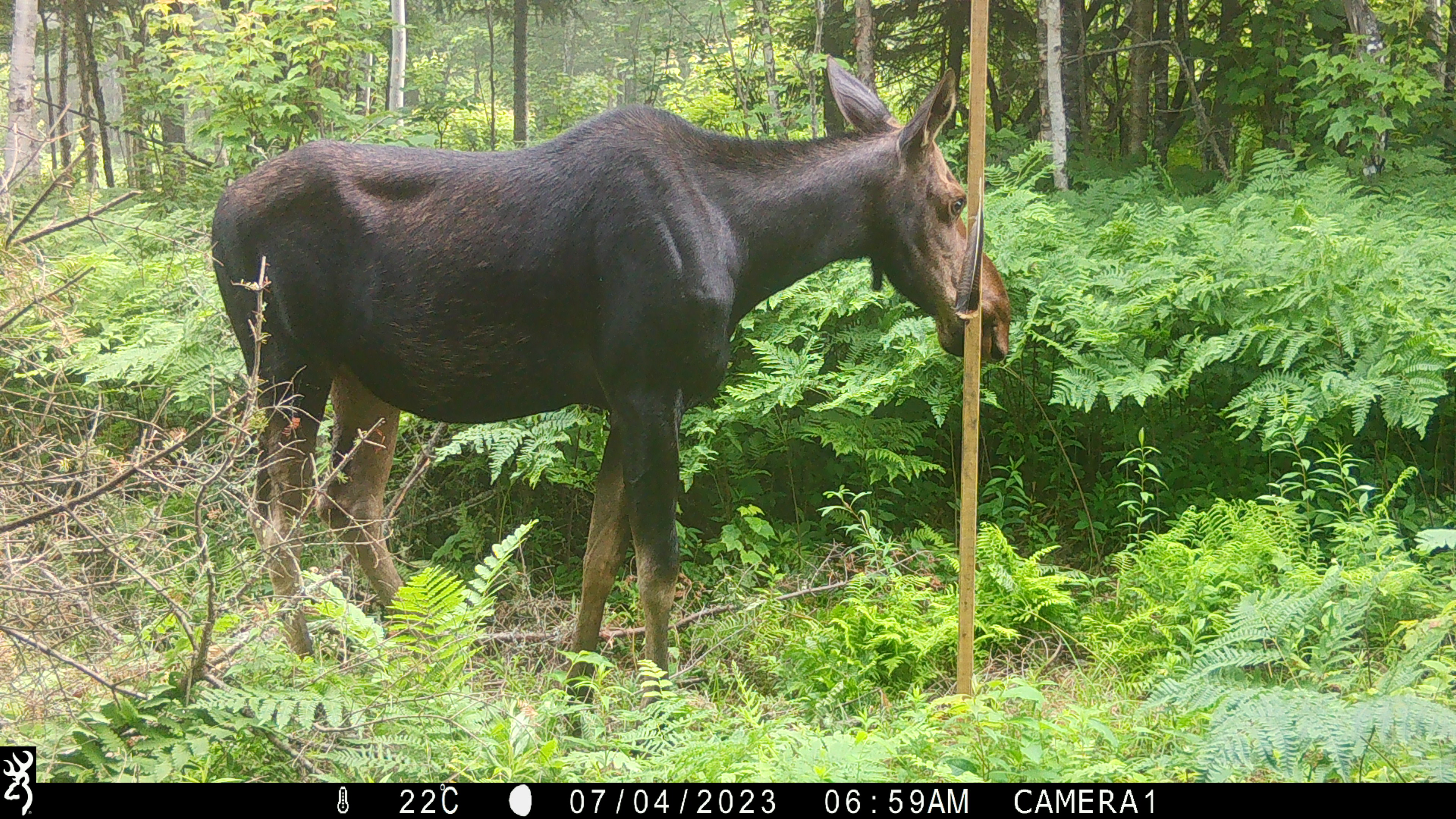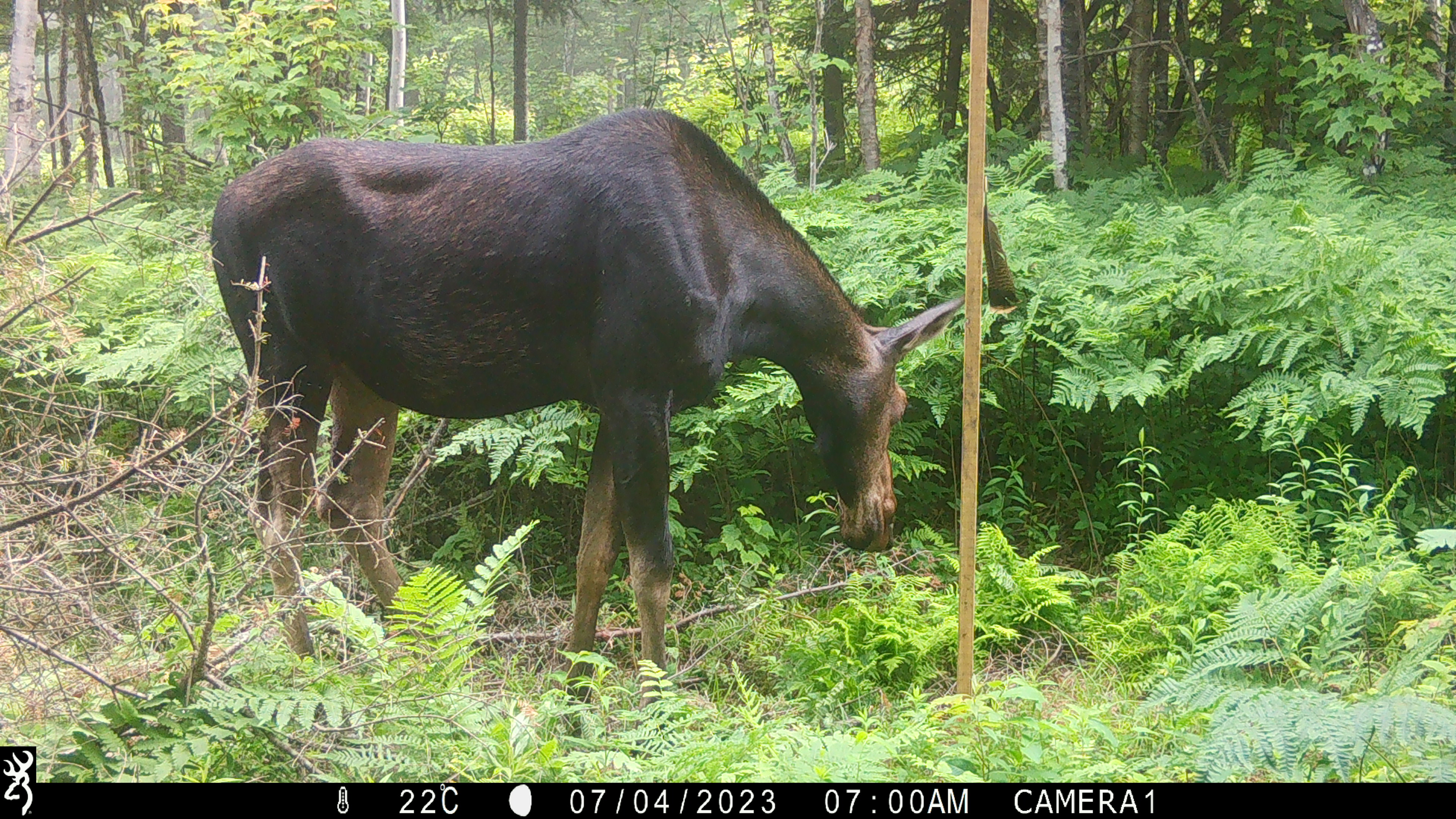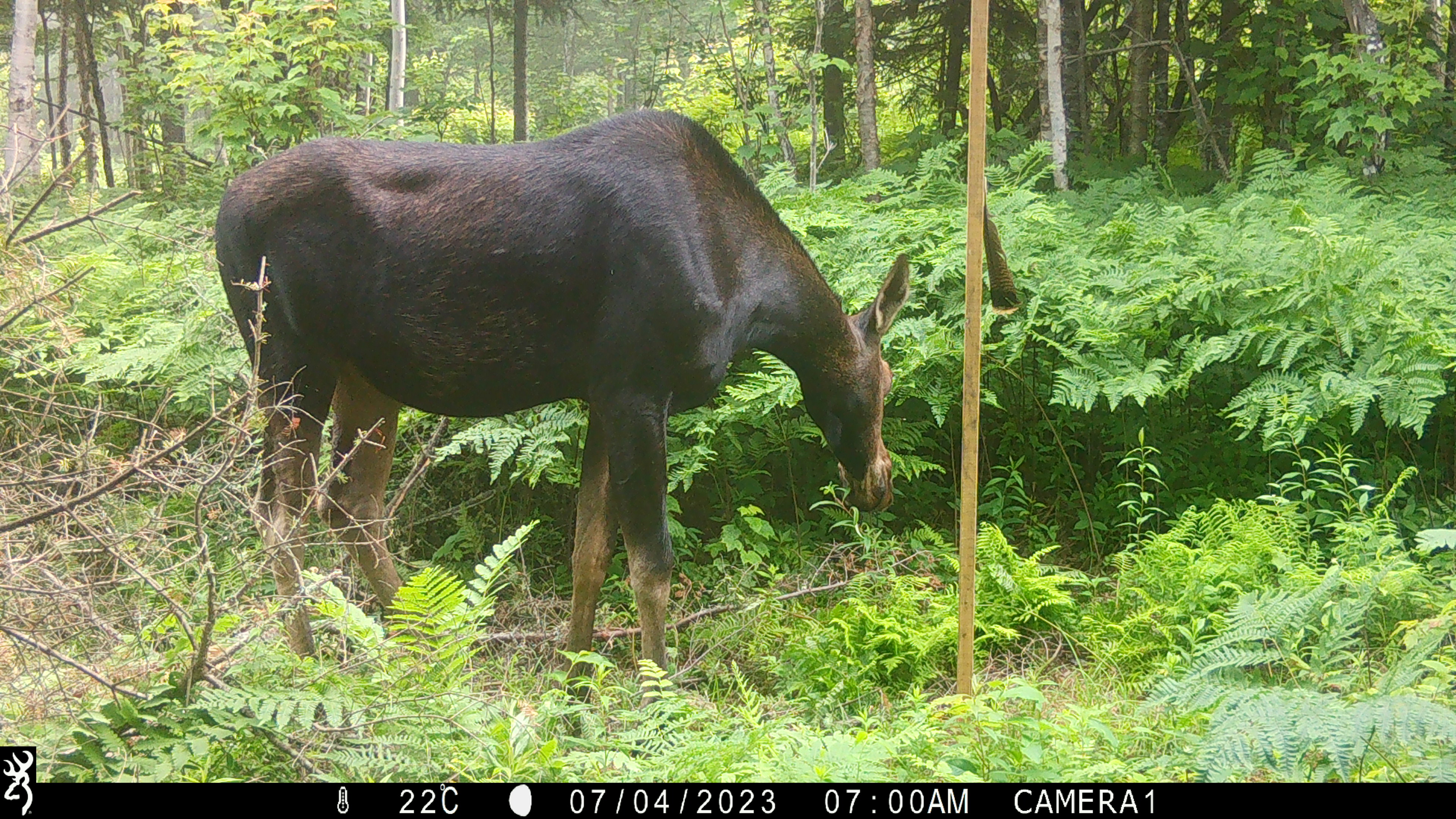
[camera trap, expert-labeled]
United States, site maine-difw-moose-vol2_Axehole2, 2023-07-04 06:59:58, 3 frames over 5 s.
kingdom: Animalia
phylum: Chordata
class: Mammalia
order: Artiodactyla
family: Cervidae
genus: Alces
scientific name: Alces alces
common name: moose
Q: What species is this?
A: Moose (Alces alces).